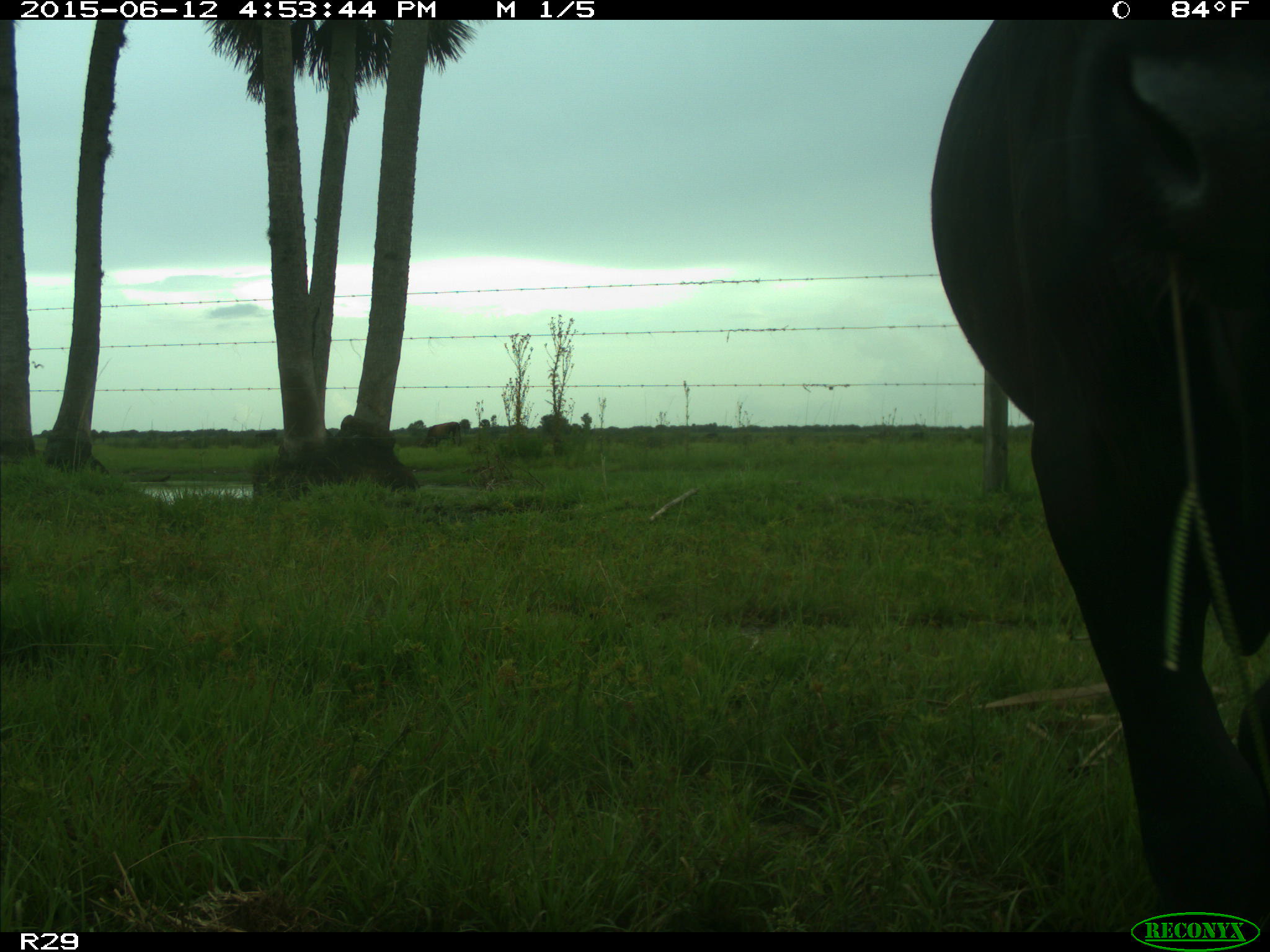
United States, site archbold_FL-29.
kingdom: Animalia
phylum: Chordata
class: Mammalia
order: Artiodactyla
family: Bovidae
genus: Bos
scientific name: Bos taurus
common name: domestic cow